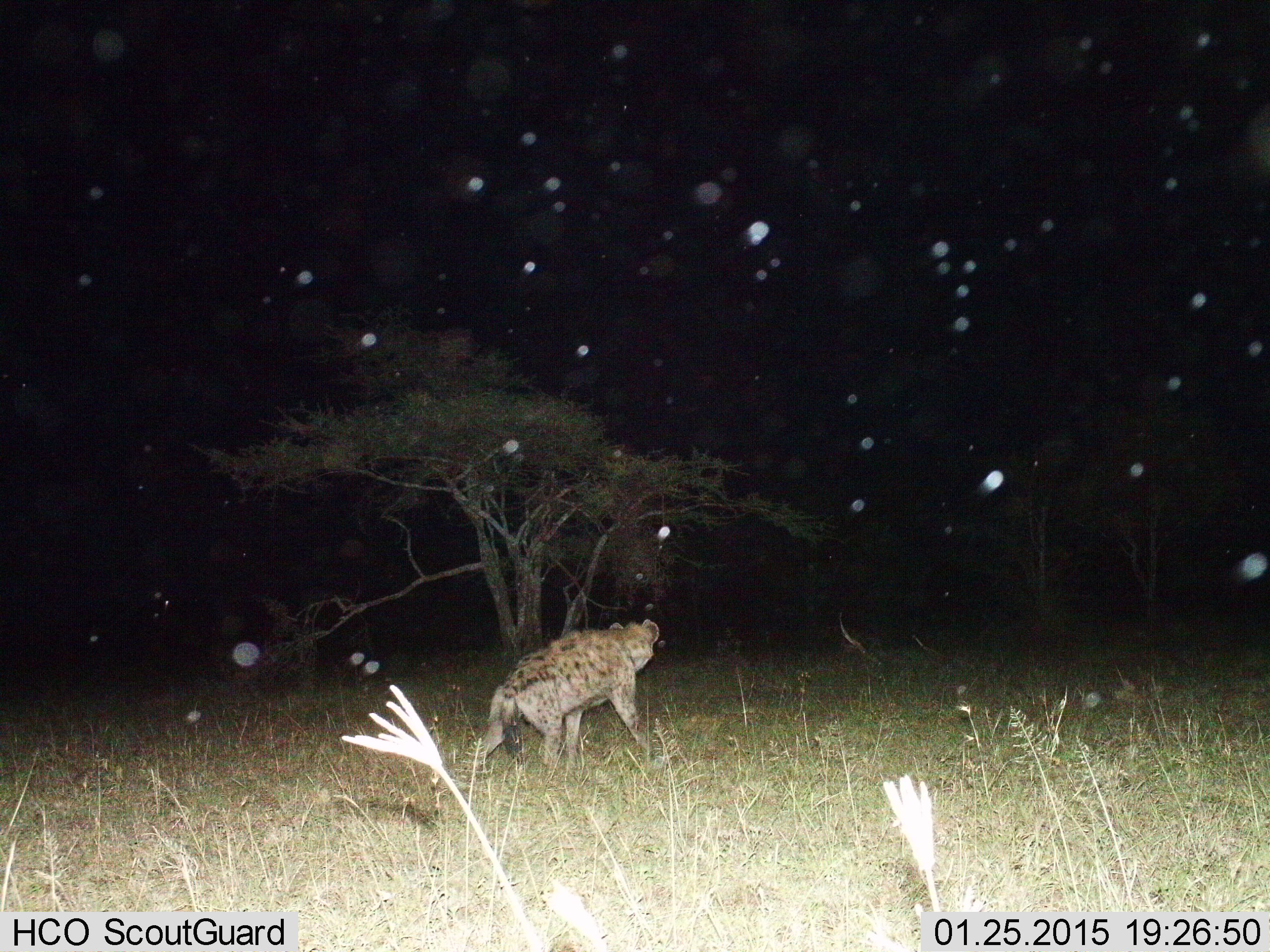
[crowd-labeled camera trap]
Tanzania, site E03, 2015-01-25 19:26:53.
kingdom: Animalia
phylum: Chordata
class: Mammalia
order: Carnivora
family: Hyaenidae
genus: Crocuta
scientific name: Crocuta crocuta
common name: spotted hyena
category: hyenaspotted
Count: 1.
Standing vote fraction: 10%.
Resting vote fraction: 0%.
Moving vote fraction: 90%.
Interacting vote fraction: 0%.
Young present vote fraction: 0%.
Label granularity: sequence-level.